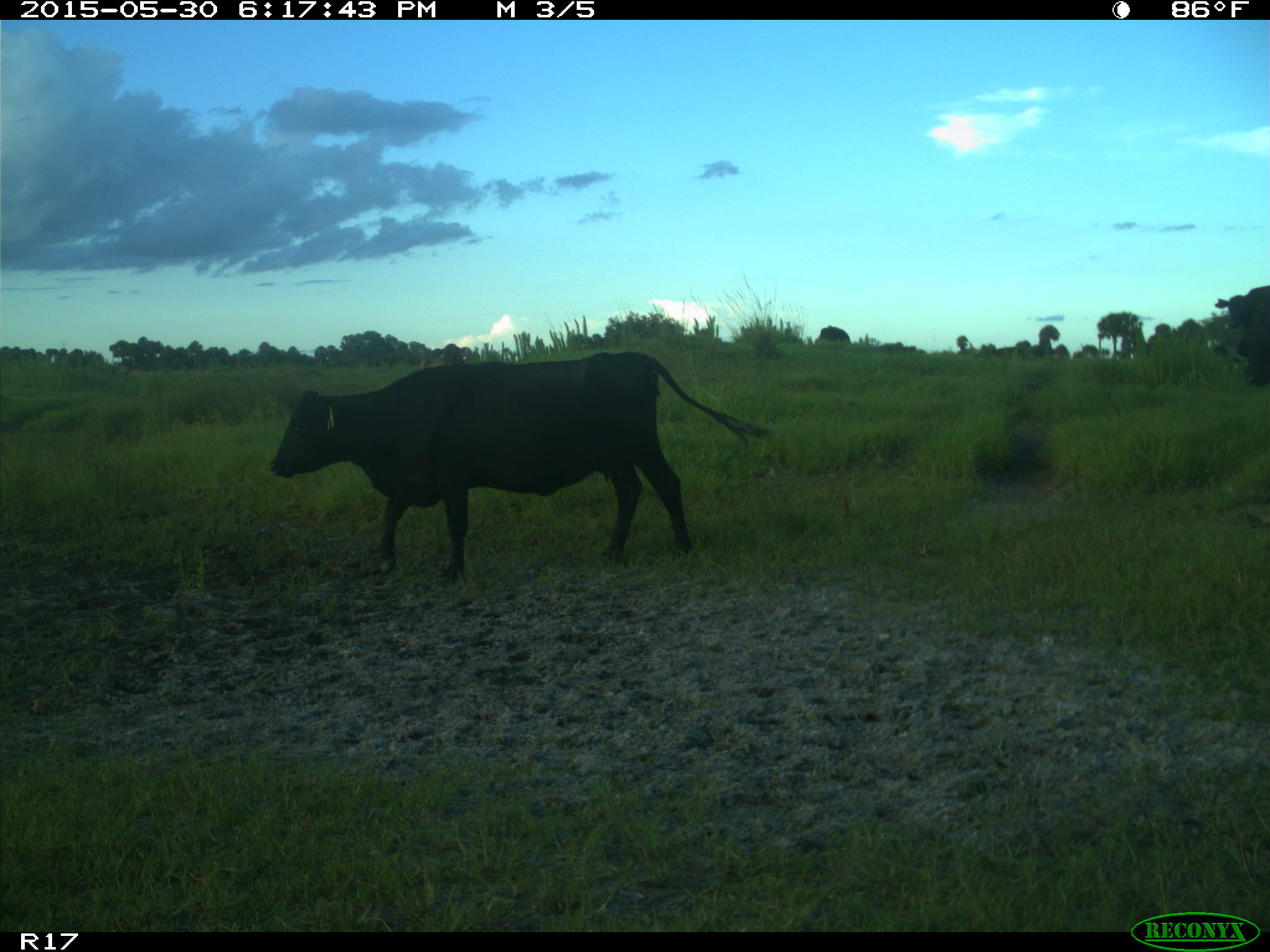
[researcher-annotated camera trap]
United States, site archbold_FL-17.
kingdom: Animalia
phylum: Chordata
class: Mammalia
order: Artiodactyla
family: Bovidae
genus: Bos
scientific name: Bos taurus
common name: domestic cow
Bos taurus (domestic cow).